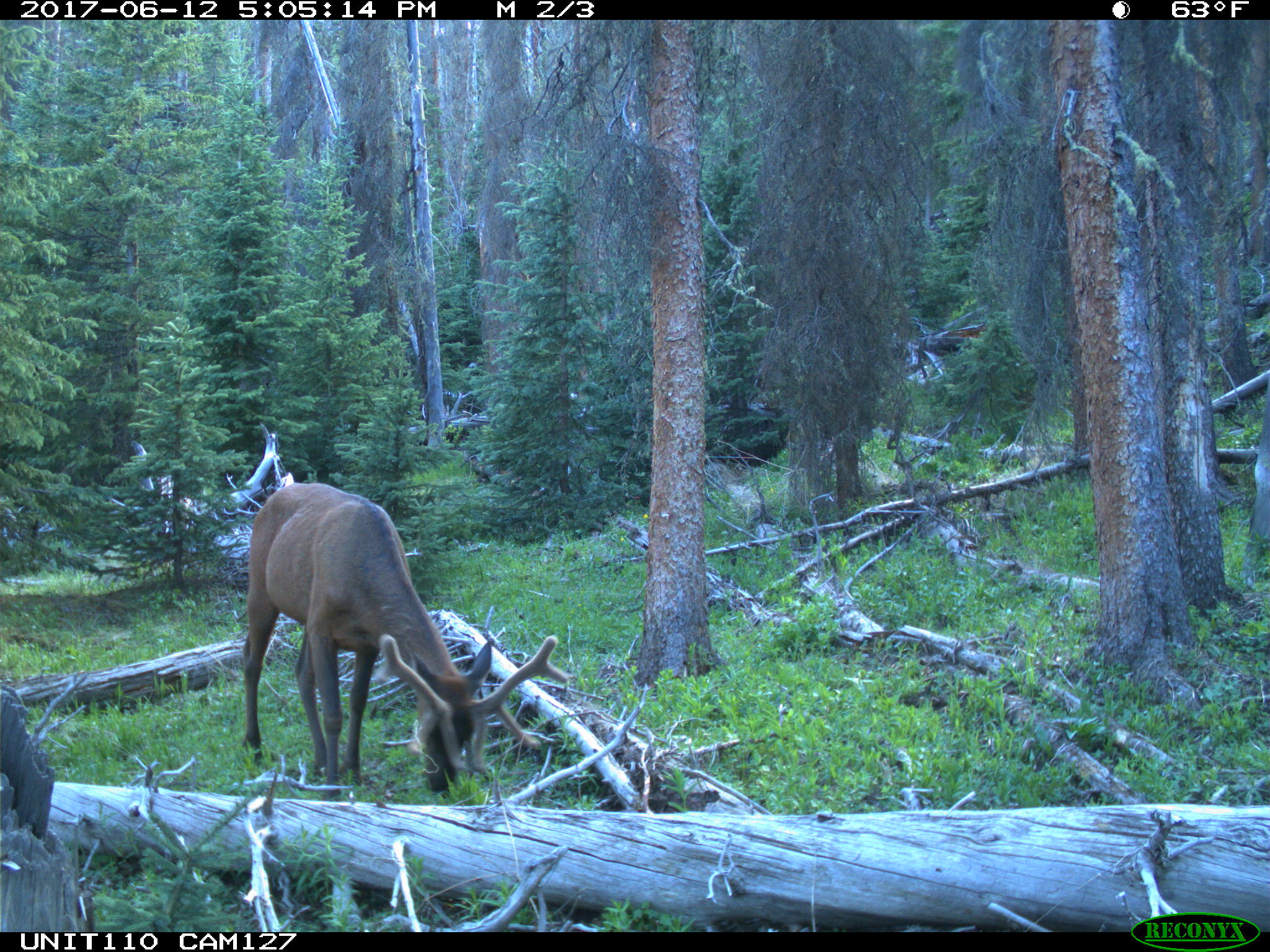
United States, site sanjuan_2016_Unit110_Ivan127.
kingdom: Animalia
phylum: Chordata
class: Mammalia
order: Artiodactyla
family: Cervidae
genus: Cervus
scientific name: Cervus elaphus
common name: red deer